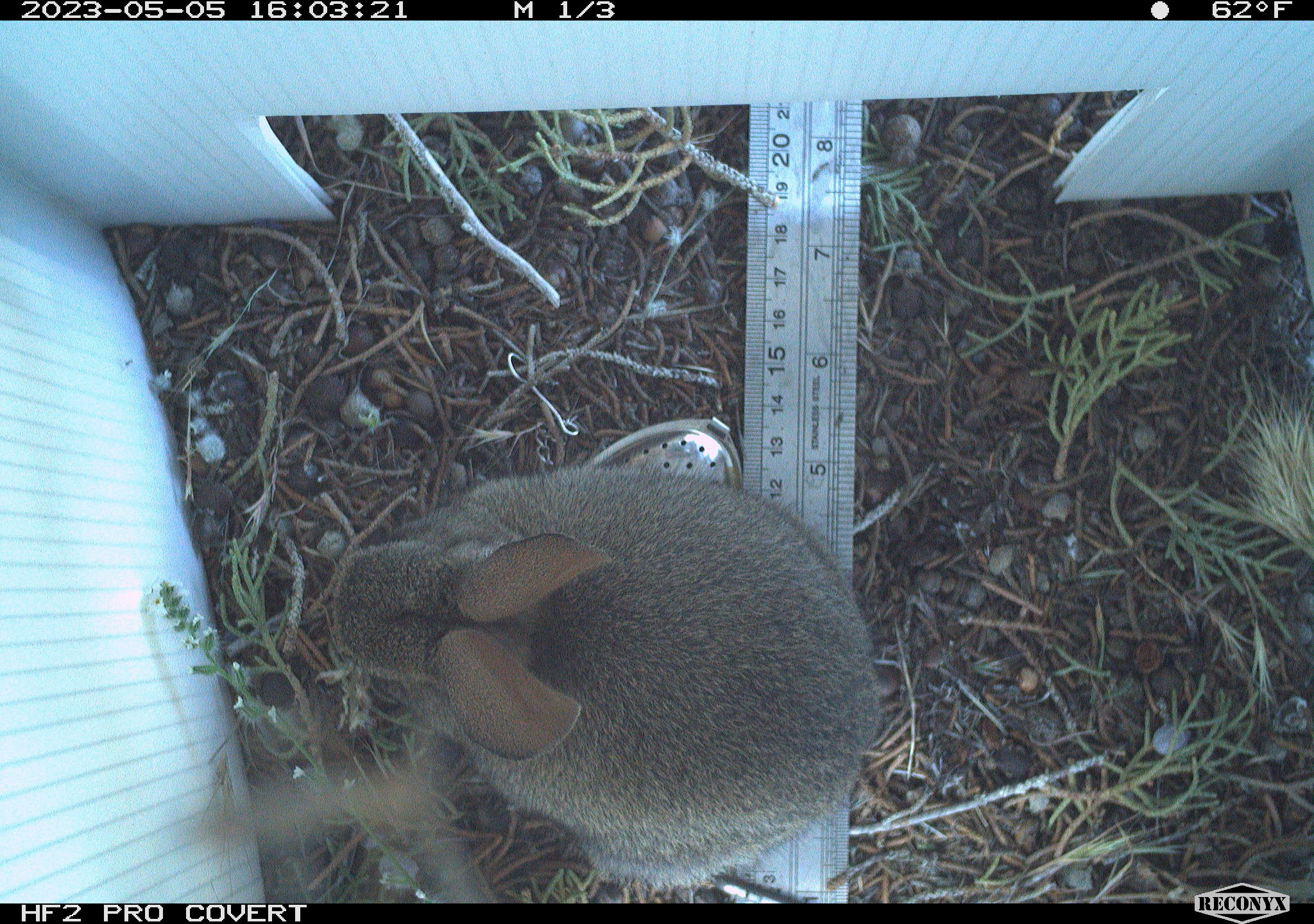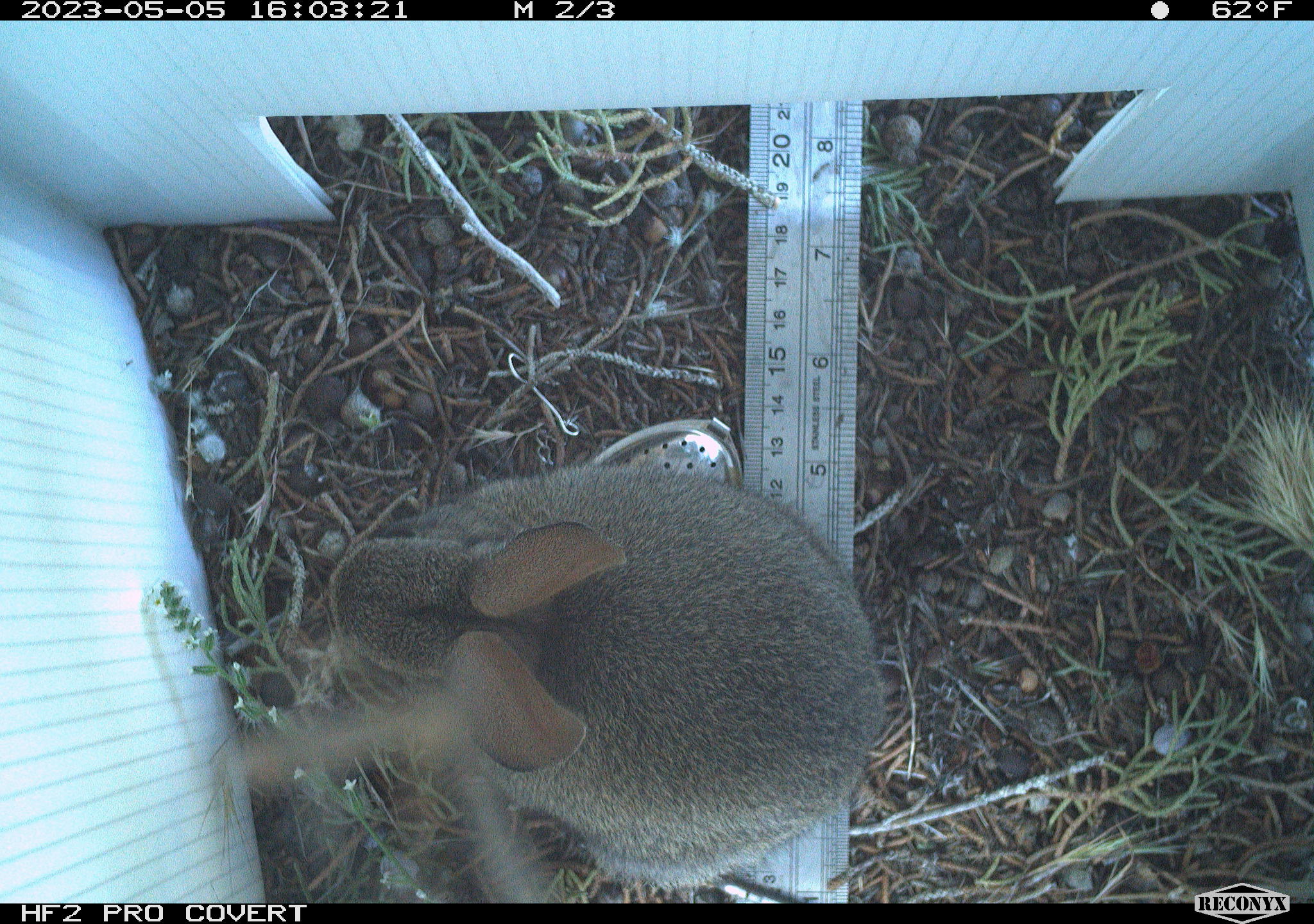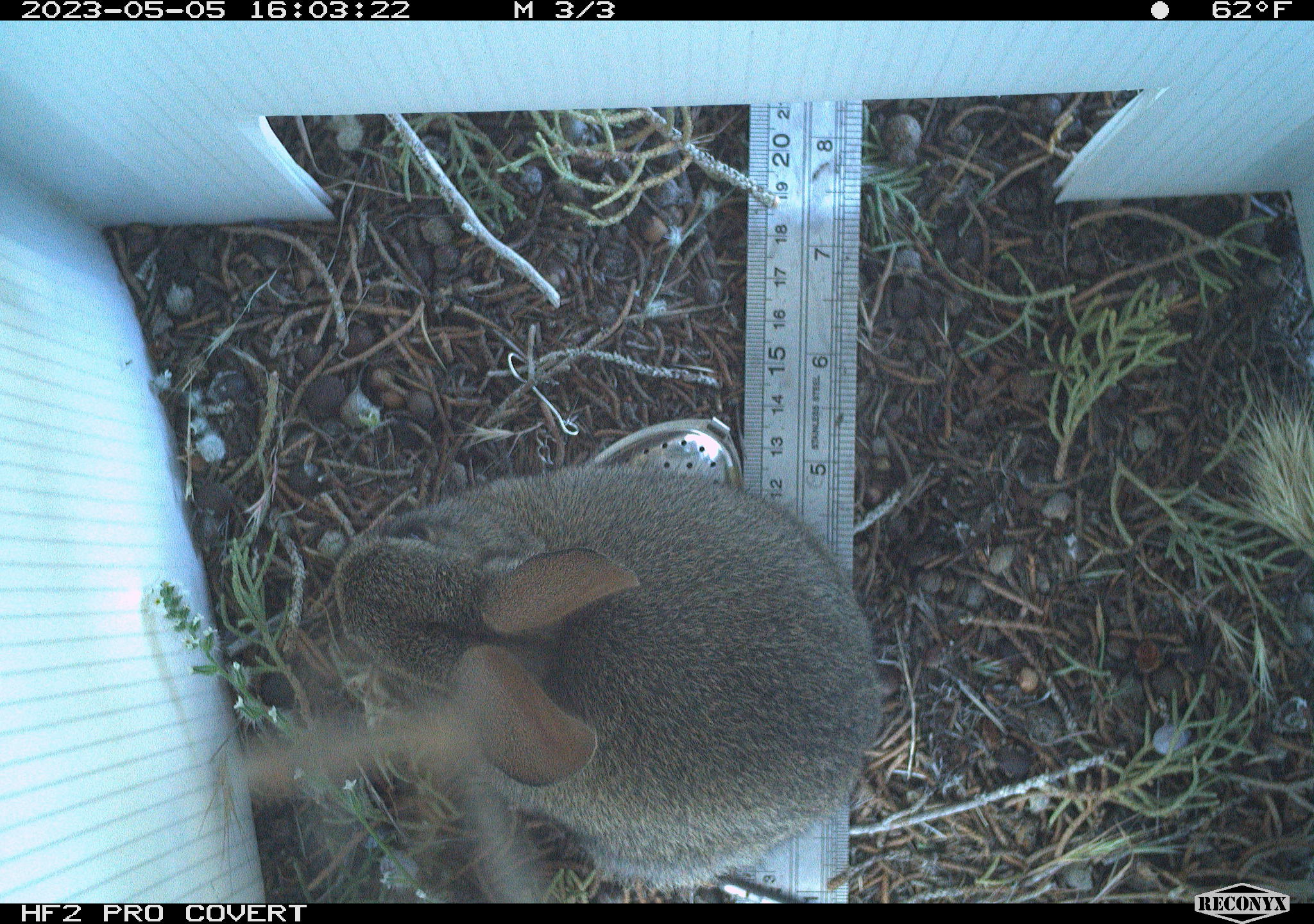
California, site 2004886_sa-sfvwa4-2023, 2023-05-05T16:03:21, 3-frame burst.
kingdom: Animalia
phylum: Chordata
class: Mammalia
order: Lagomorpha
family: Leporidae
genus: Sylvilagus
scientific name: Sylvilagus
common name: cottontail rabbits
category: sylvilagus species